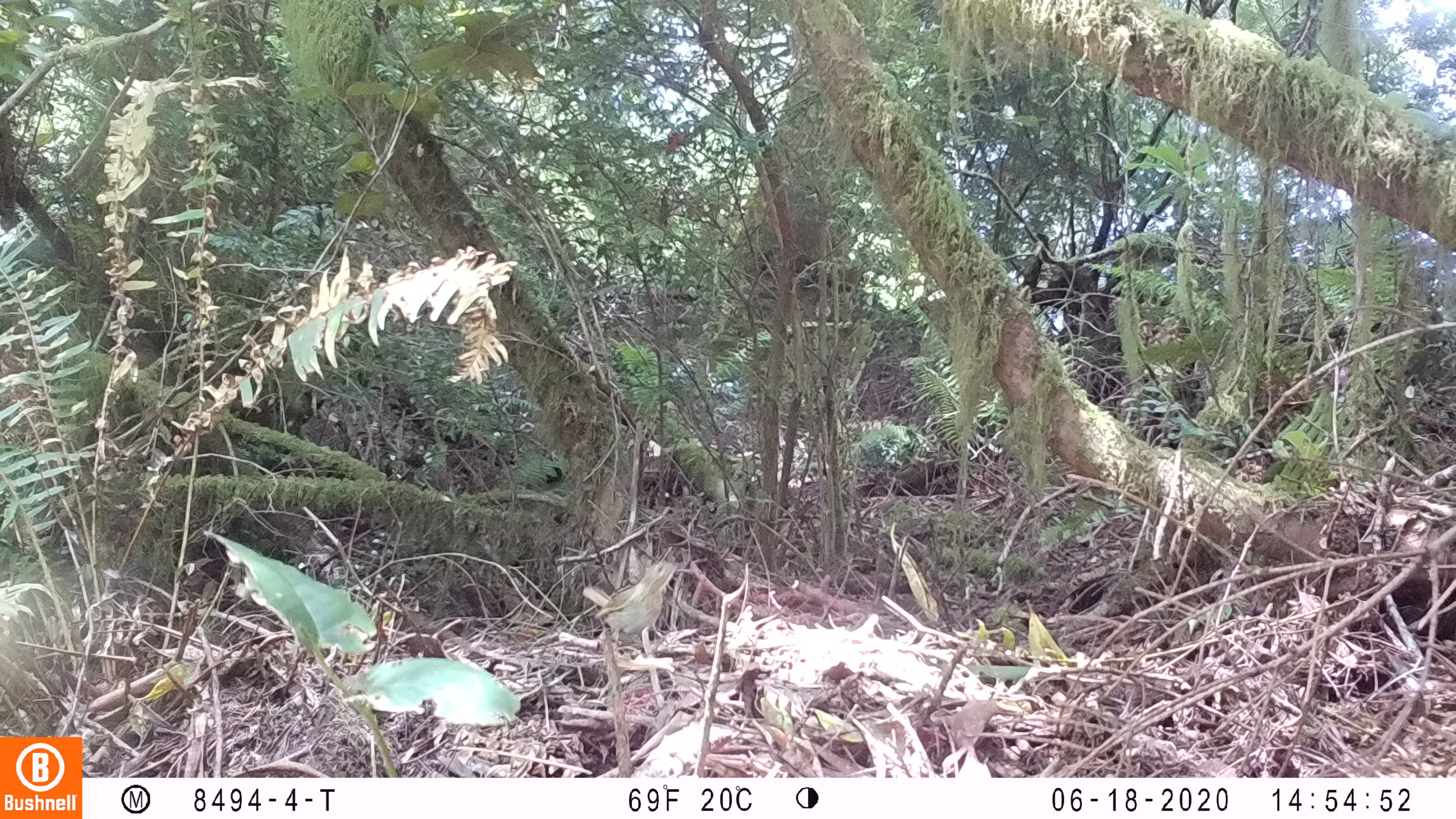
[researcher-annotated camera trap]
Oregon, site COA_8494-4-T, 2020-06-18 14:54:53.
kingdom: Animalia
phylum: Chordata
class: Aves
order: Passeriformes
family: Turdidae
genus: Catharus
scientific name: Catharus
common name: brown thrushes and nightingale-thrushes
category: catharus species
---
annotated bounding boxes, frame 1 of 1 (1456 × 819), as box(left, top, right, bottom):
catharus species: box(581, 559, 681, 639)